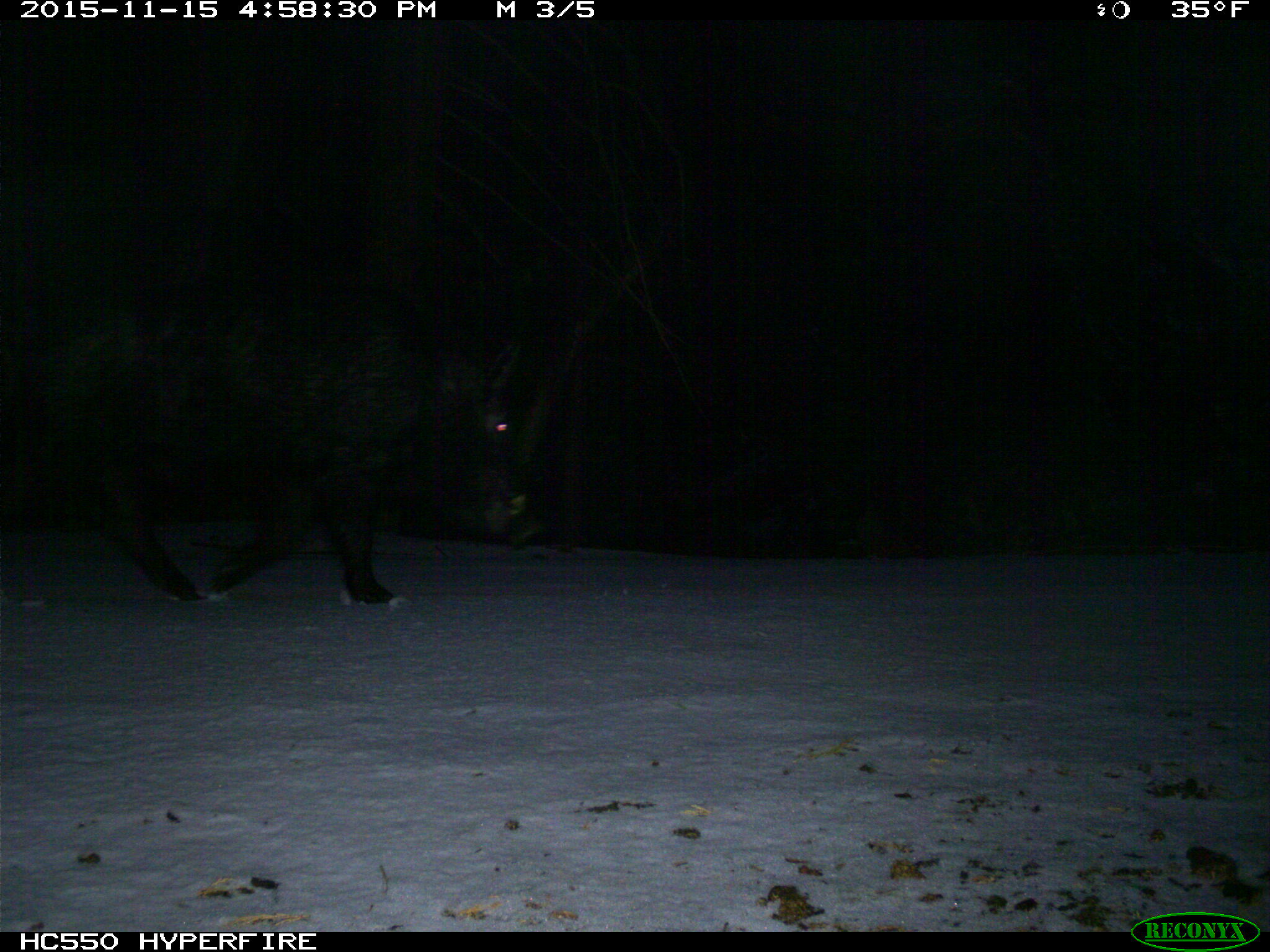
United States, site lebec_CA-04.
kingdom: Animalia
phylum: Chordata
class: Mammalia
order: Artiodactyla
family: Suidae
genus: Sus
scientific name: Sus scrofa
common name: wild boar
Sus scrofa (wild boar).